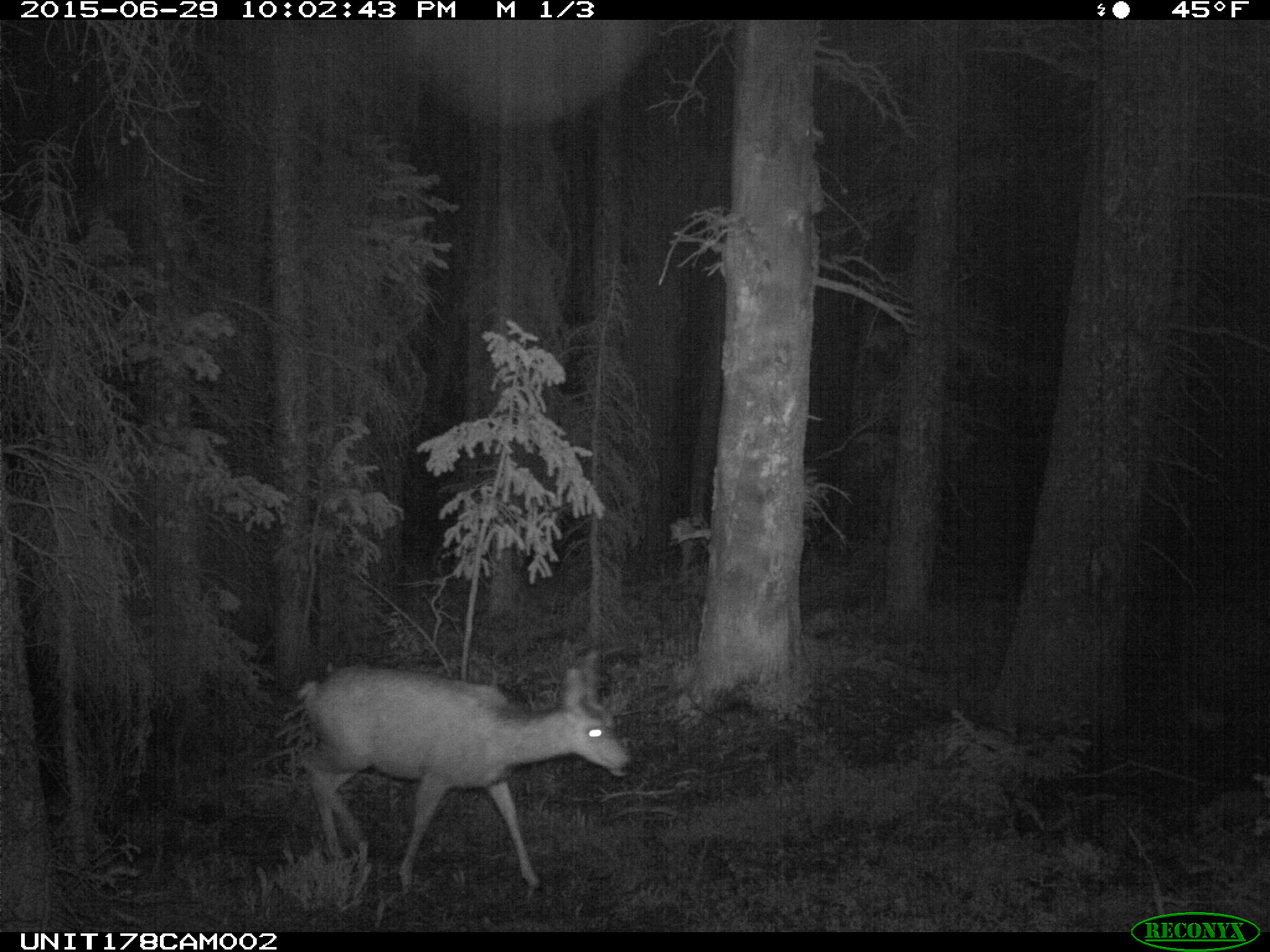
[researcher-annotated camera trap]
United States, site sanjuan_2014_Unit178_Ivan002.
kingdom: Animalia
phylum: Chordata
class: Mammalia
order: Artiodactyla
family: Cervidae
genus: Odocoileus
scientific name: Odocoileus hemionus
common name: mule deer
Odocoileus hemionus (mule deer).